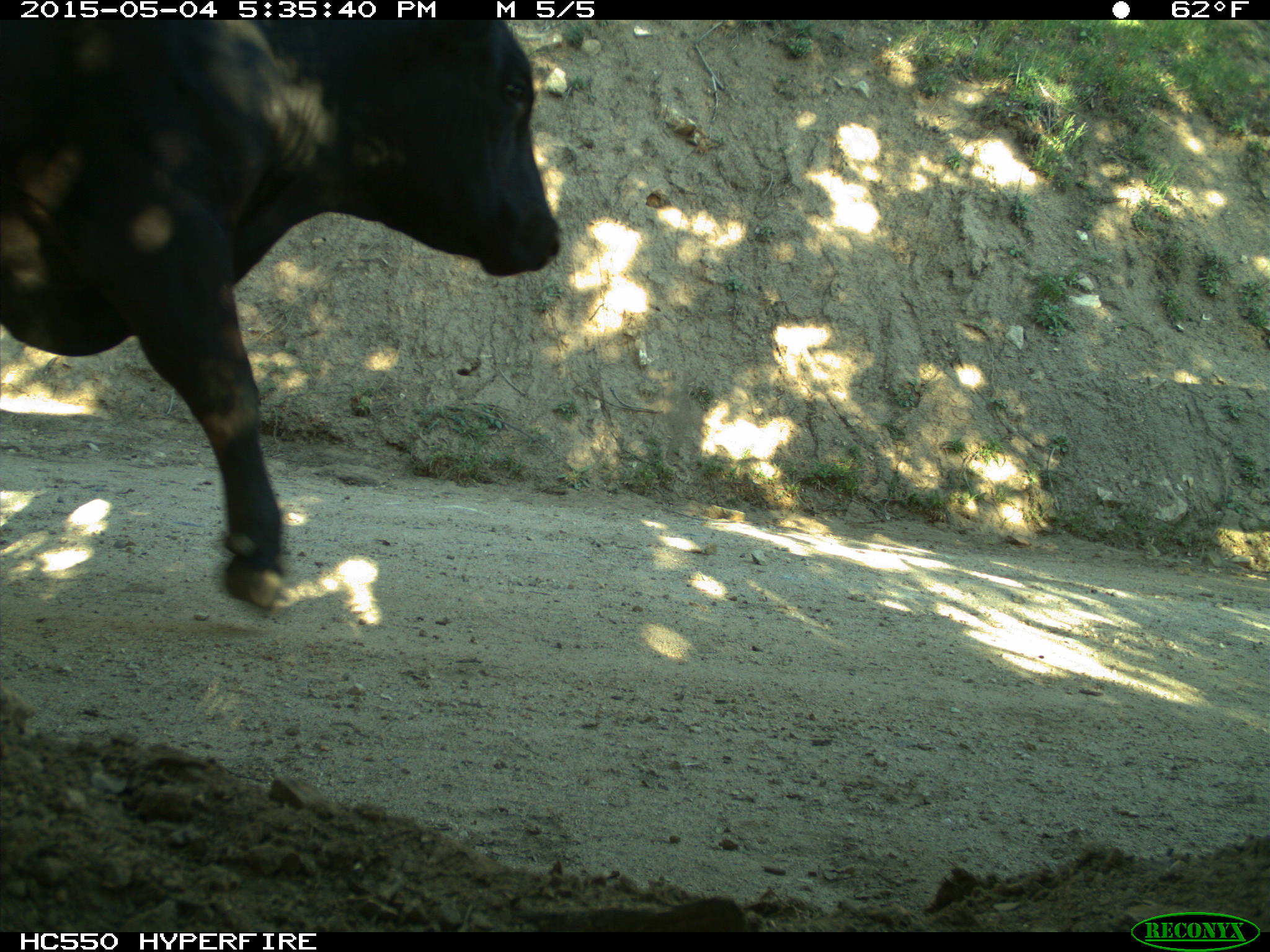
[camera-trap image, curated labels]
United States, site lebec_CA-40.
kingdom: Animalia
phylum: Chordata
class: Mammalia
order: Artiodactyla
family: Bovidae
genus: Bos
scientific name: Bos taurus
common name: domestic cow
Bos taurus (domestic cow).